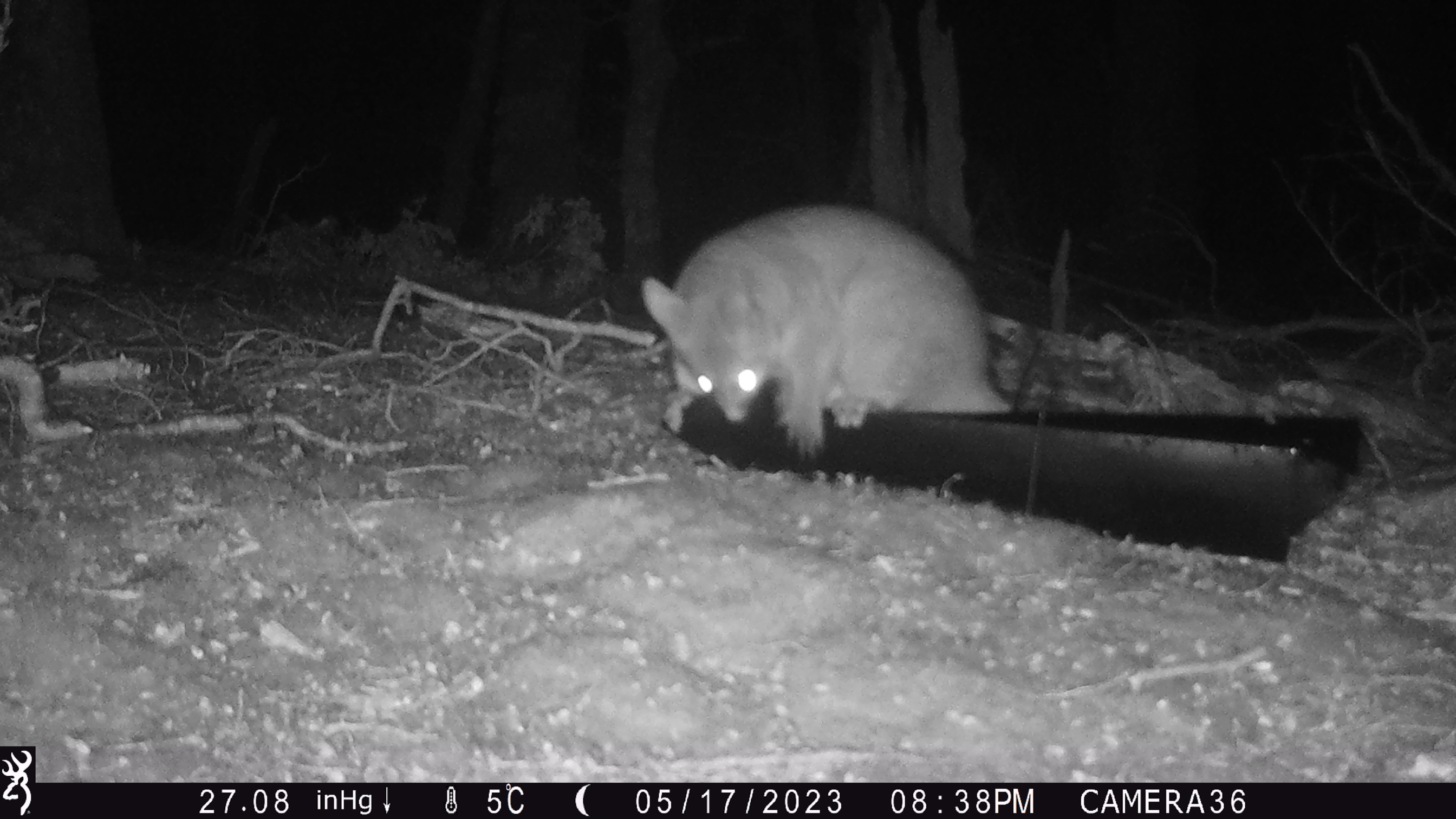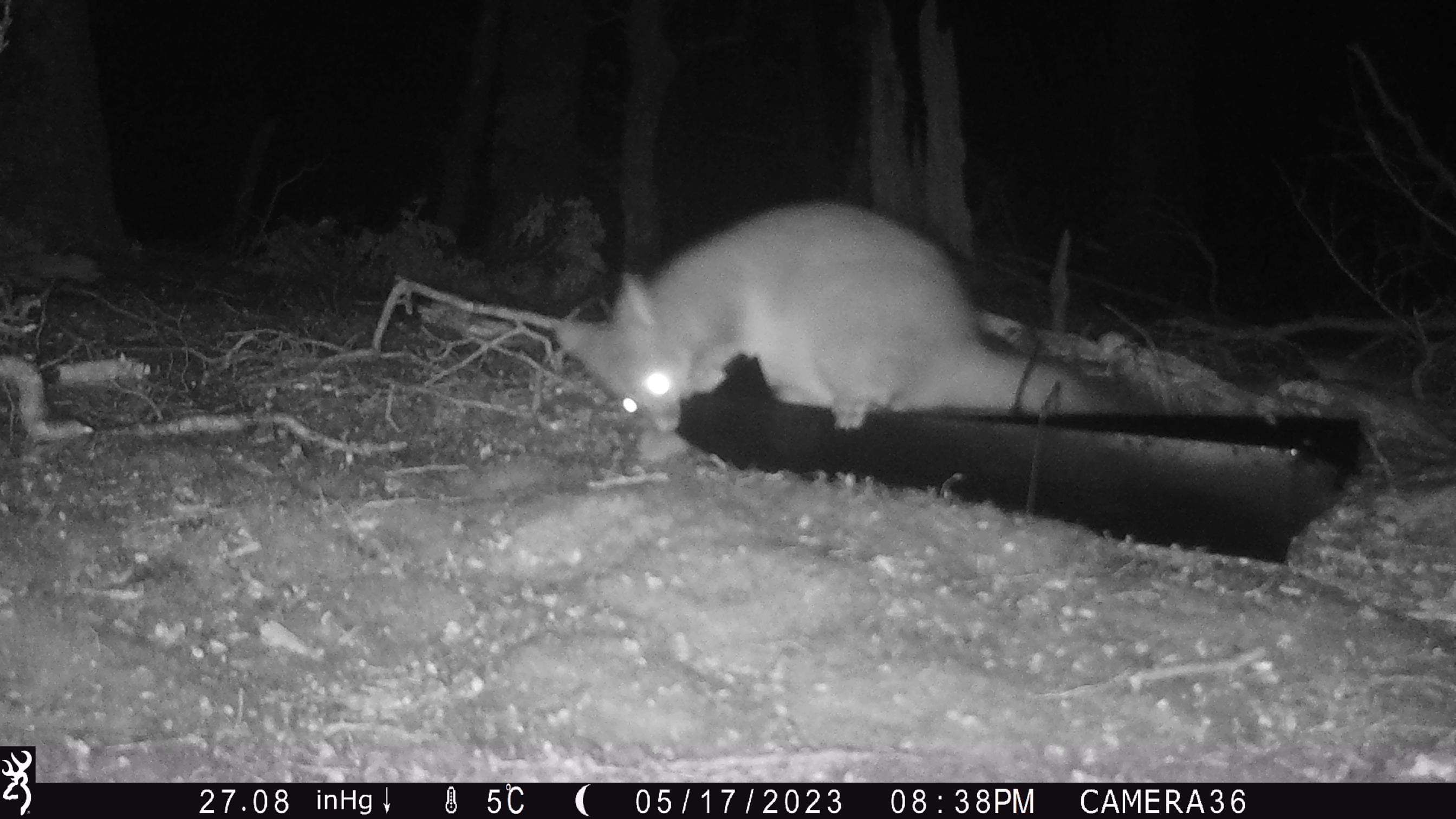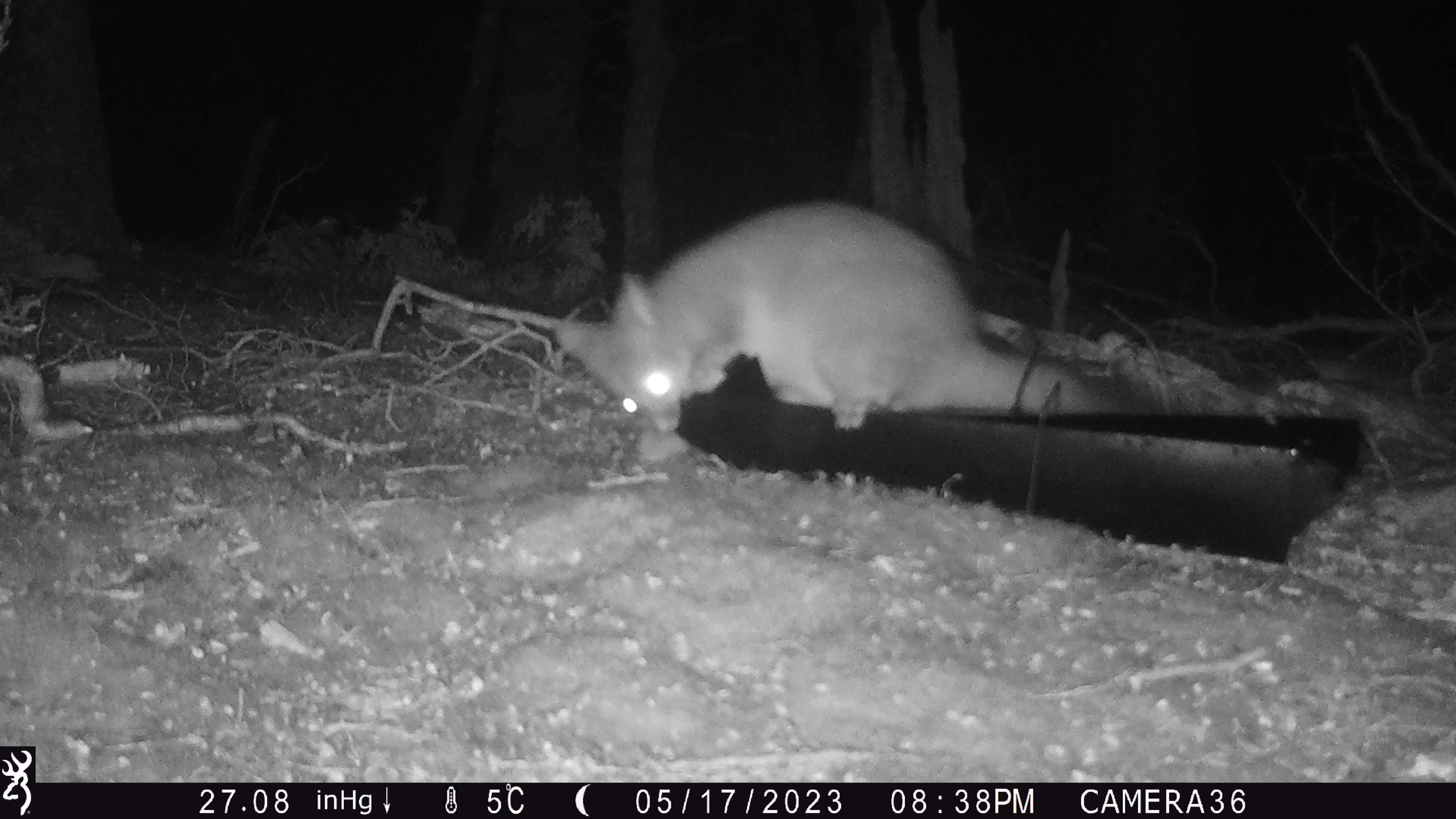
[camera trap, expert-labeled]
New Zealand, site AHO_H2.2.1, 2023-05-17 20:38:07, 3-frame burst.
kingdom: Animalia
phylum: Chordata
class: Mammalia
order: Carnivora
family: Mustelidae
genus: Mustela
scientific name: Mustela erminea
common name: stoat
Stoat (Mustela erminea).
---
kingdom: Animalia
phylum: Chordata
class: Mammalia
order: Diprotodontia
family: Phalangeridae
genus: Trichosurus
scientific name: Trichosurus vulpecula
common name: common brushtail possum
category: possum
Possum (common brushtail possum) (Trichosurus vulpecula).